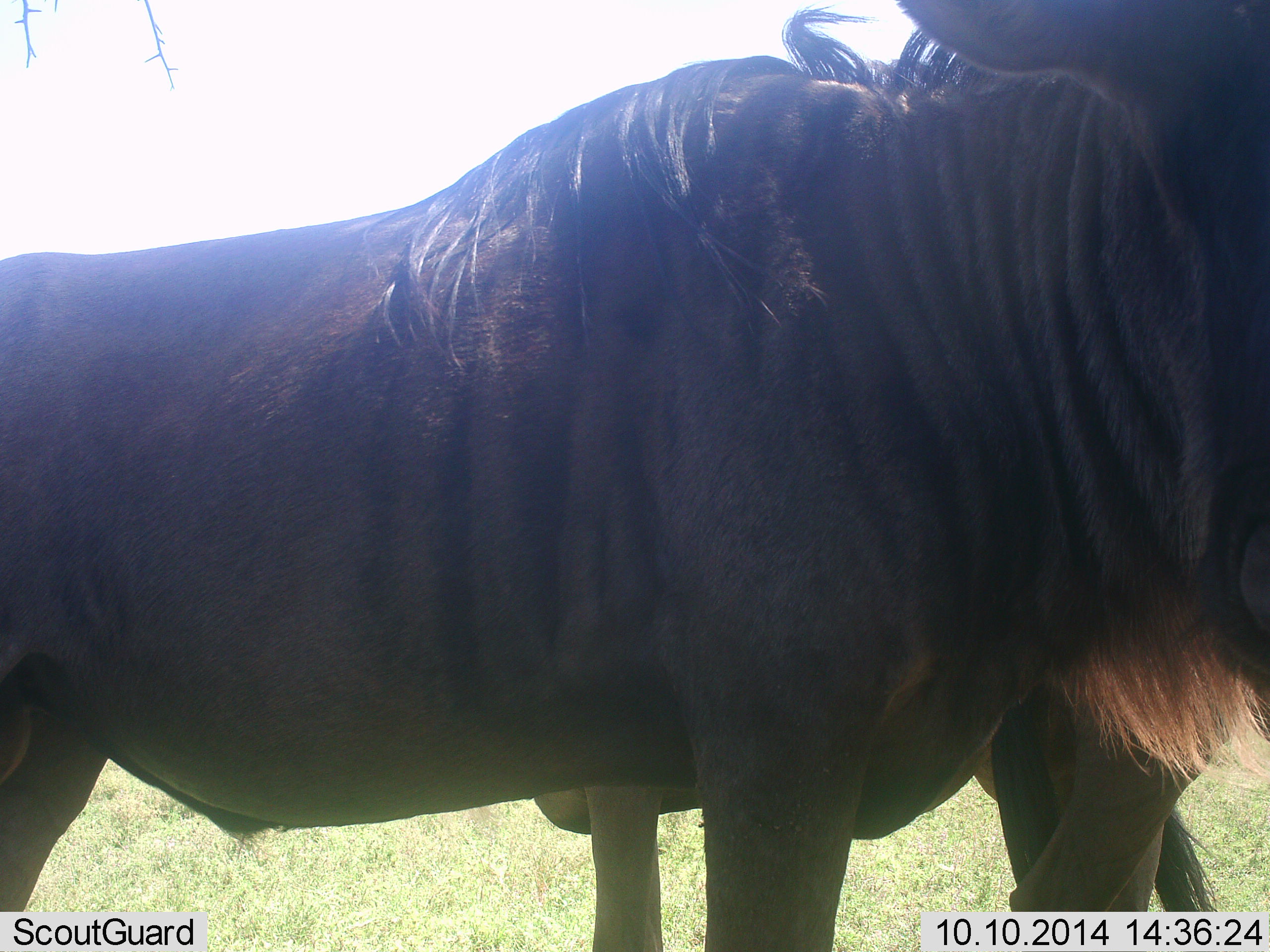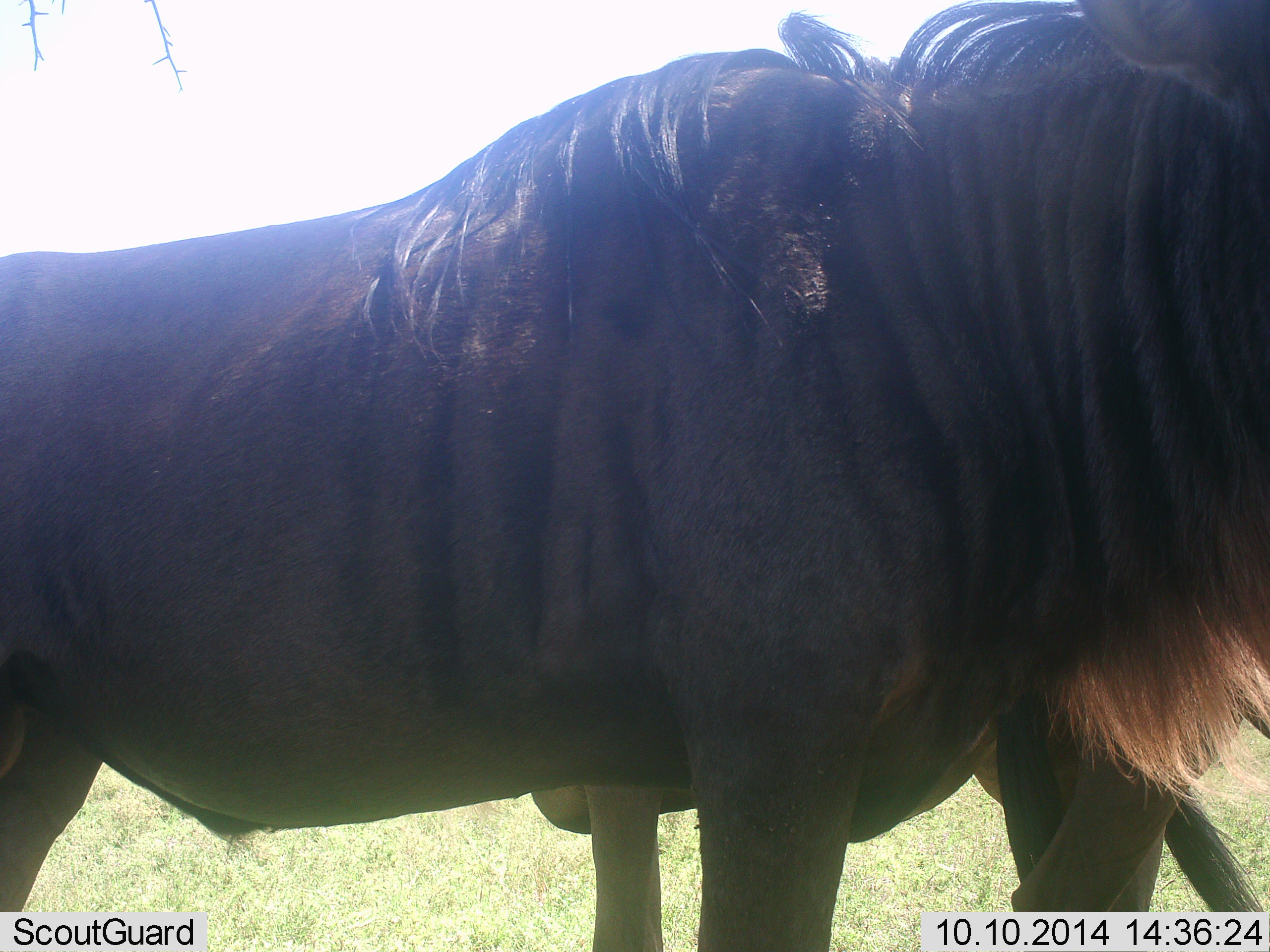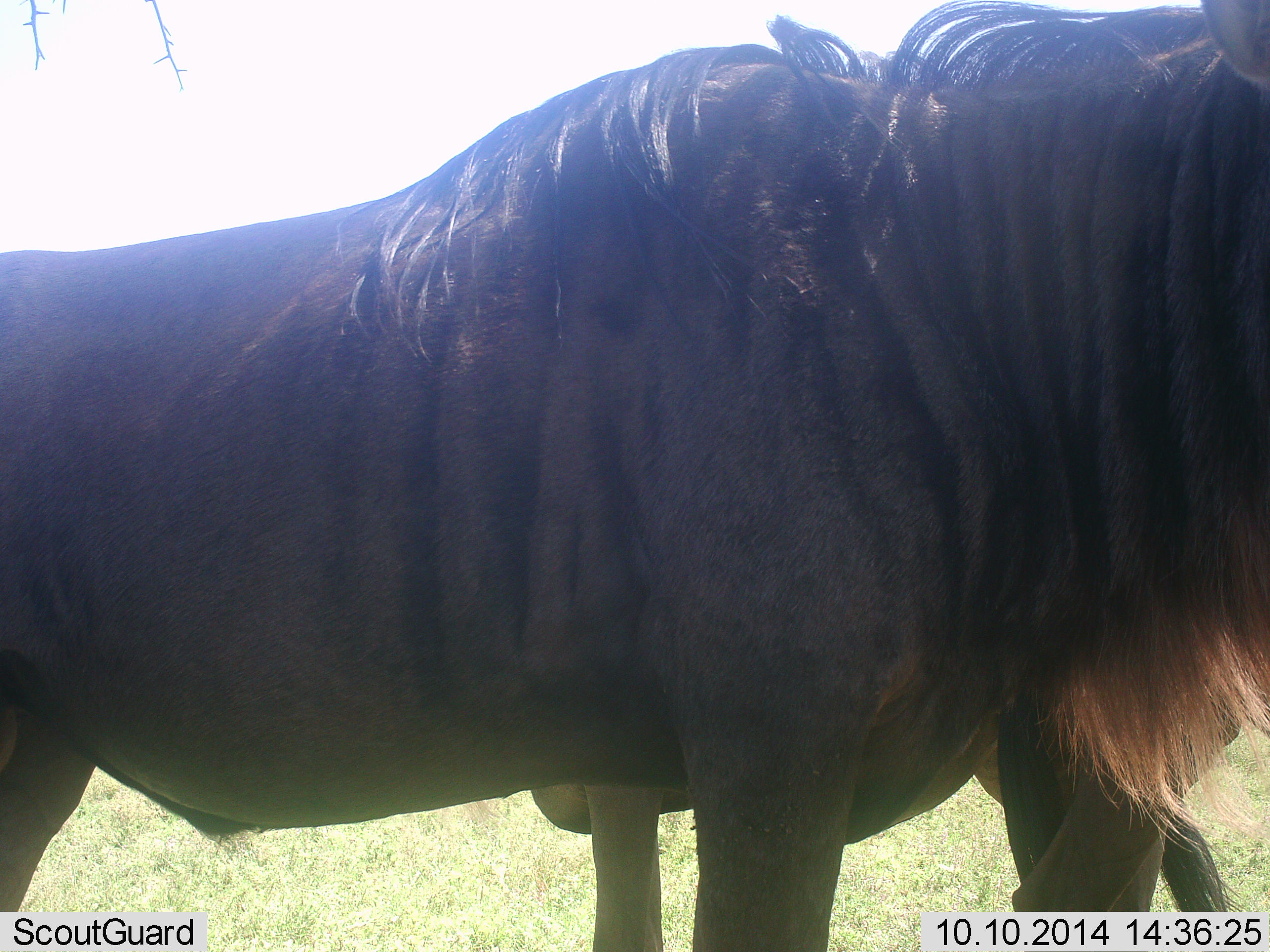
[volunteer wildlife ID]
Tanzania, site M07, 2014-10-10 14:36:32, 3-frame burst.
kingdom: Animalia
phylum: Chordata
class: Mammalia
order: Artiodactyla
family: Bovidae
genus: Connochaetes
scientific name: Connochaetes taurinus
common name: blue wildebeest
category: wildebeest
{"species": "wildebeest (blue wildebeest) (Connochaetes taurinus)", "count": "2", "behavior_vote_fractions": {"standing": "90%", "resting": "10%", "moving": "0%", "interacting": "10%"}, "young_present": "0%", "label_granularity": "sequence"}